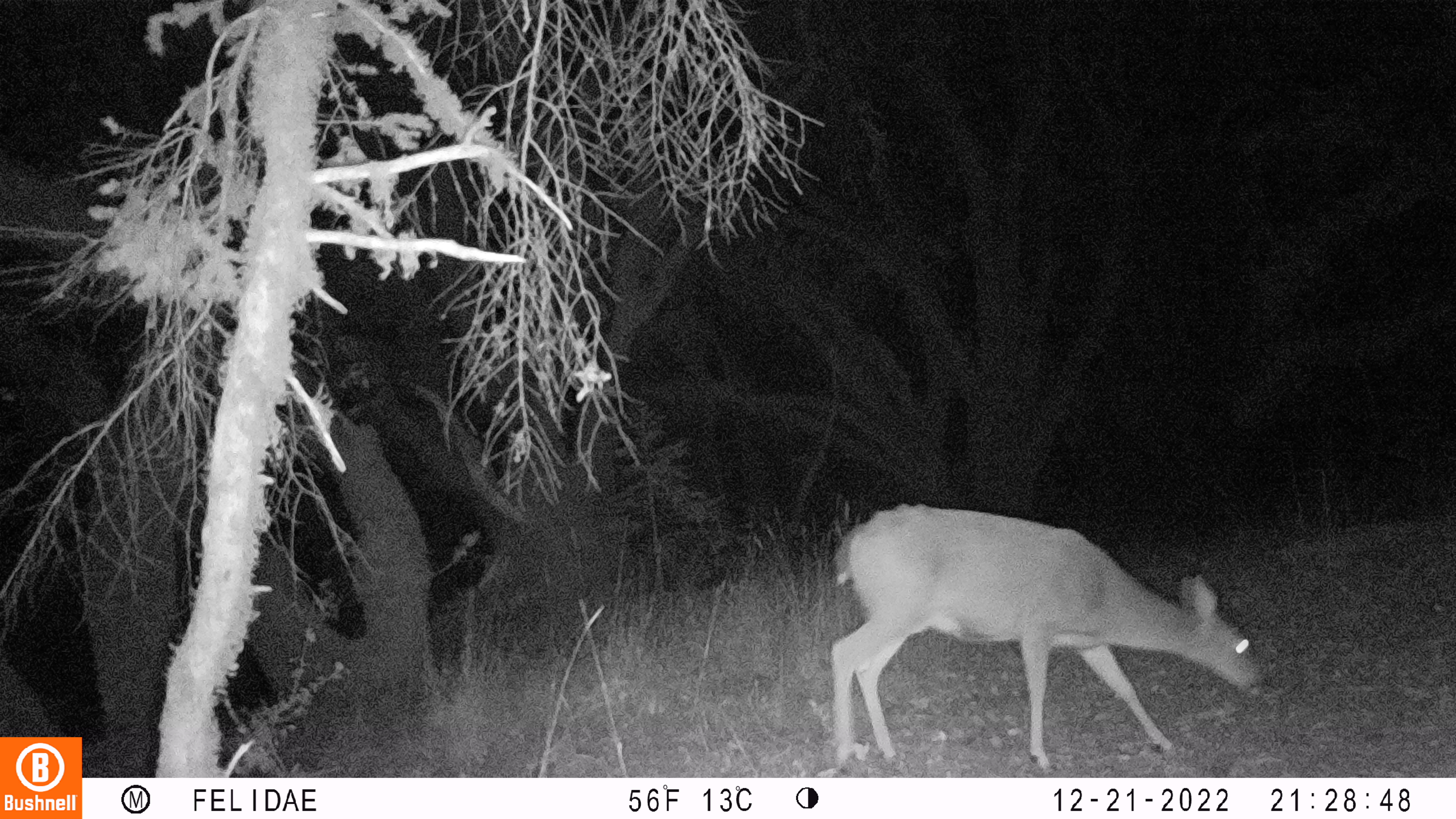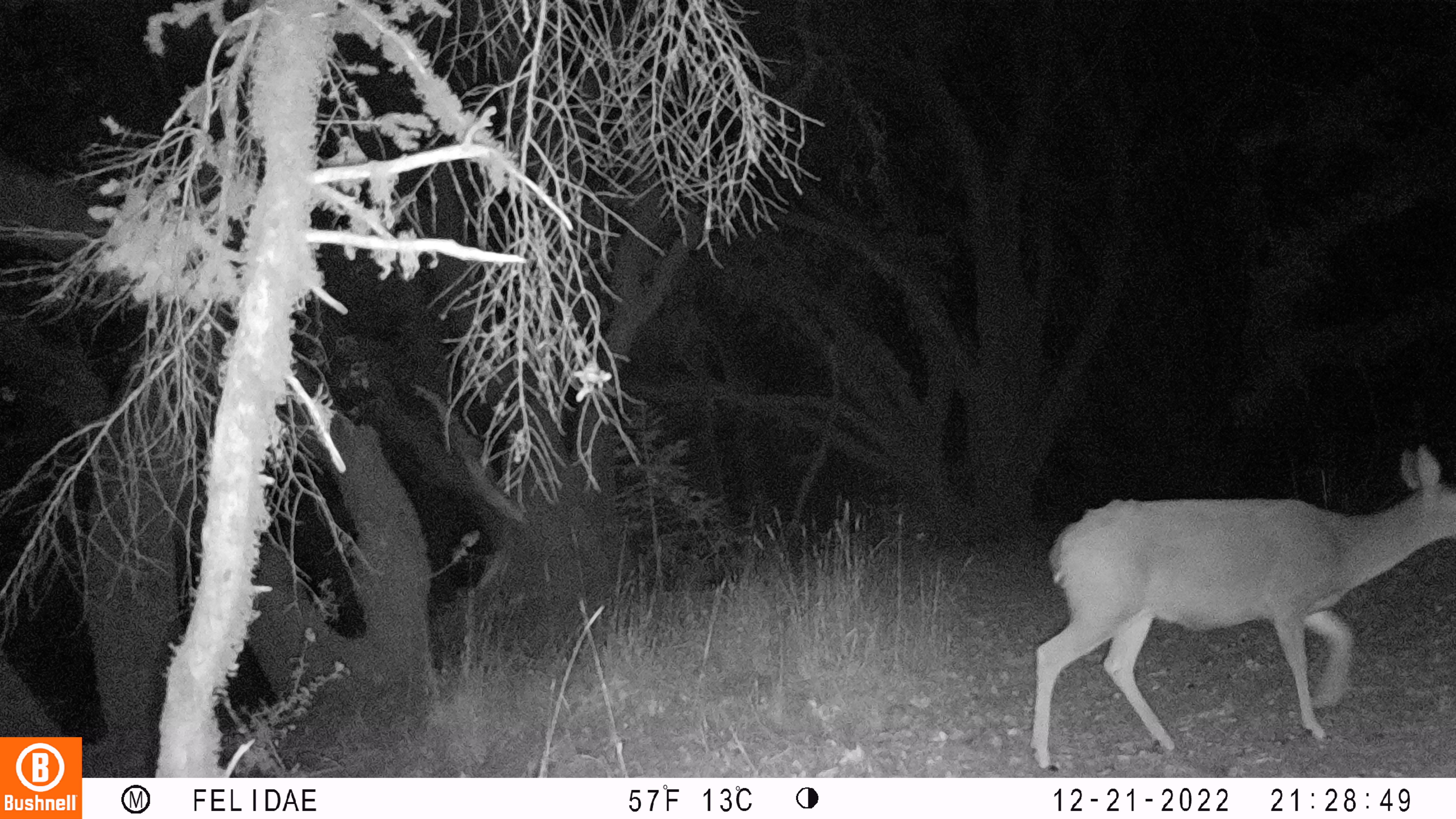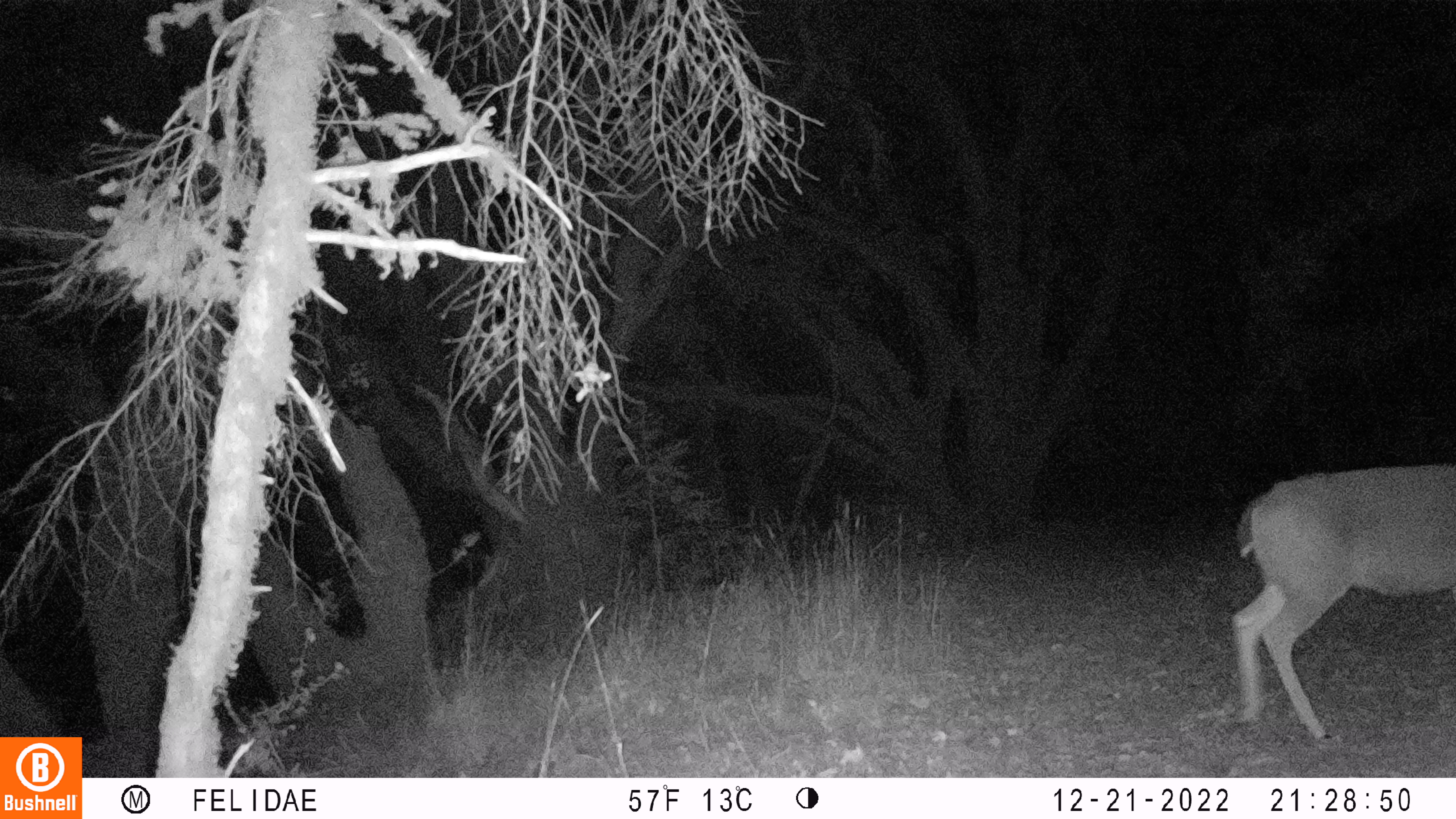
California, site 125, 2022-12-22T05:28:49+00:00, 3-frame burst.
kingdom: Animalia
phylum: Chordata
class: Mammalia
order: Artiodactyla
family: Cervidae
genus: Odocoileus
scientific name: Odocoileus hemionus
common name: mule deer